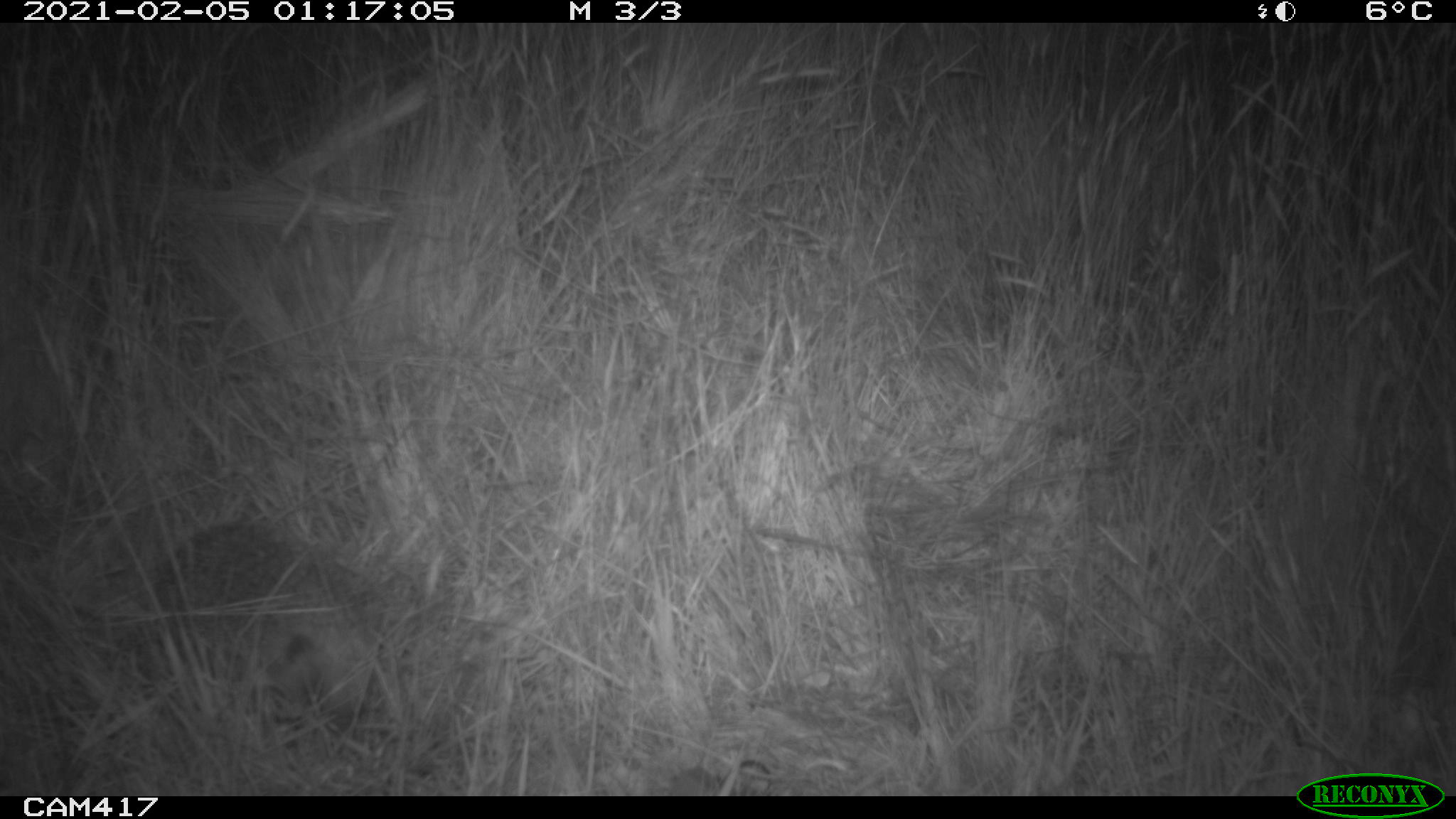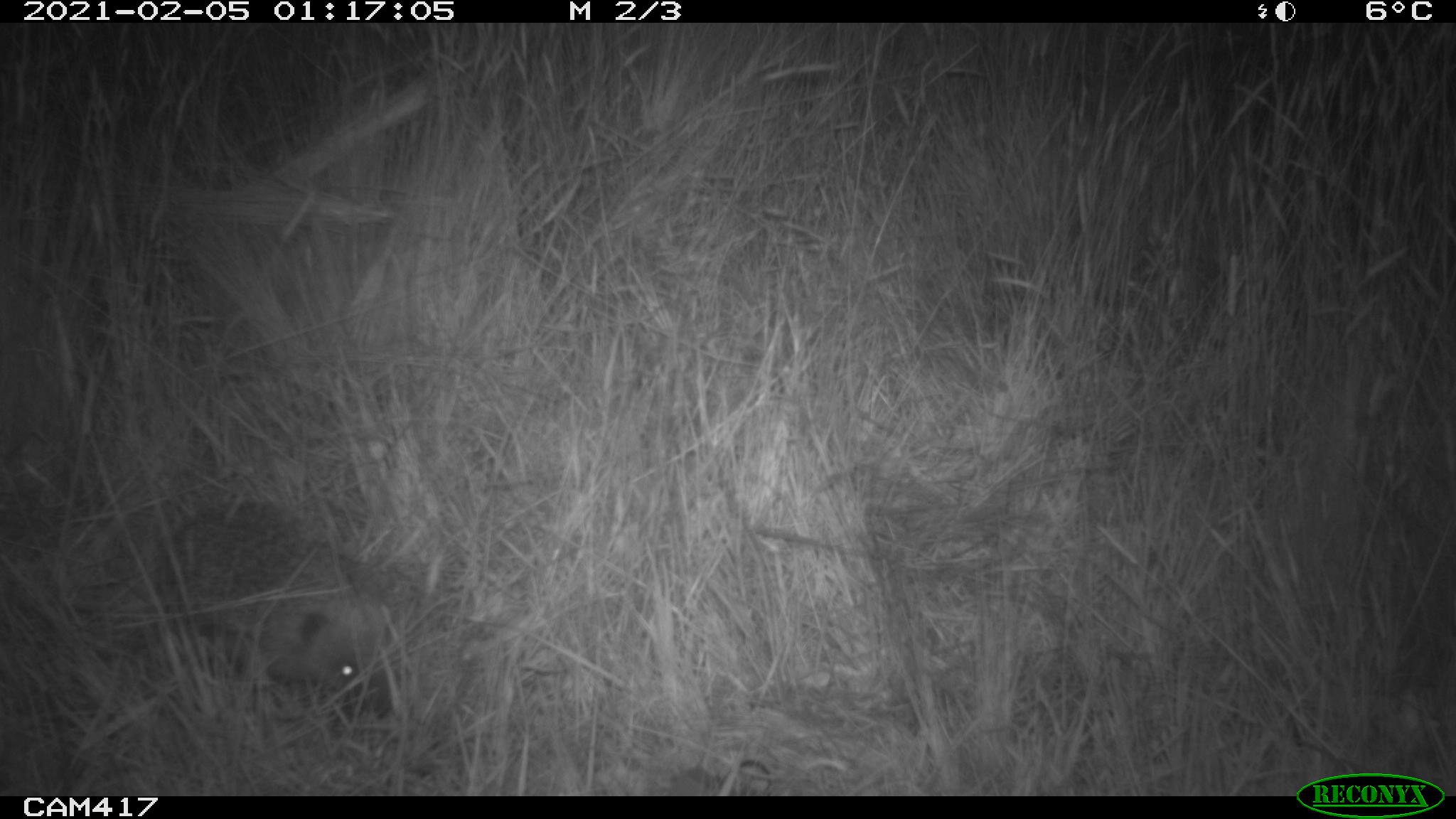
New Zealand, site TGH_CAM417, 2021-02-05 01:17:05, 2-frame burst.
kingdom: Animalia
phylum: Chordata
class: Mammalia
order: Eulipotyphla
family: Erinaceidae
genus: Erinaceus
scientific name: Erinaceus europaeus europaeus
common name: european hedgehog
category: hedgehog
Hedgehog (european hedgehog) (Erinaceus europaeus europaeus).